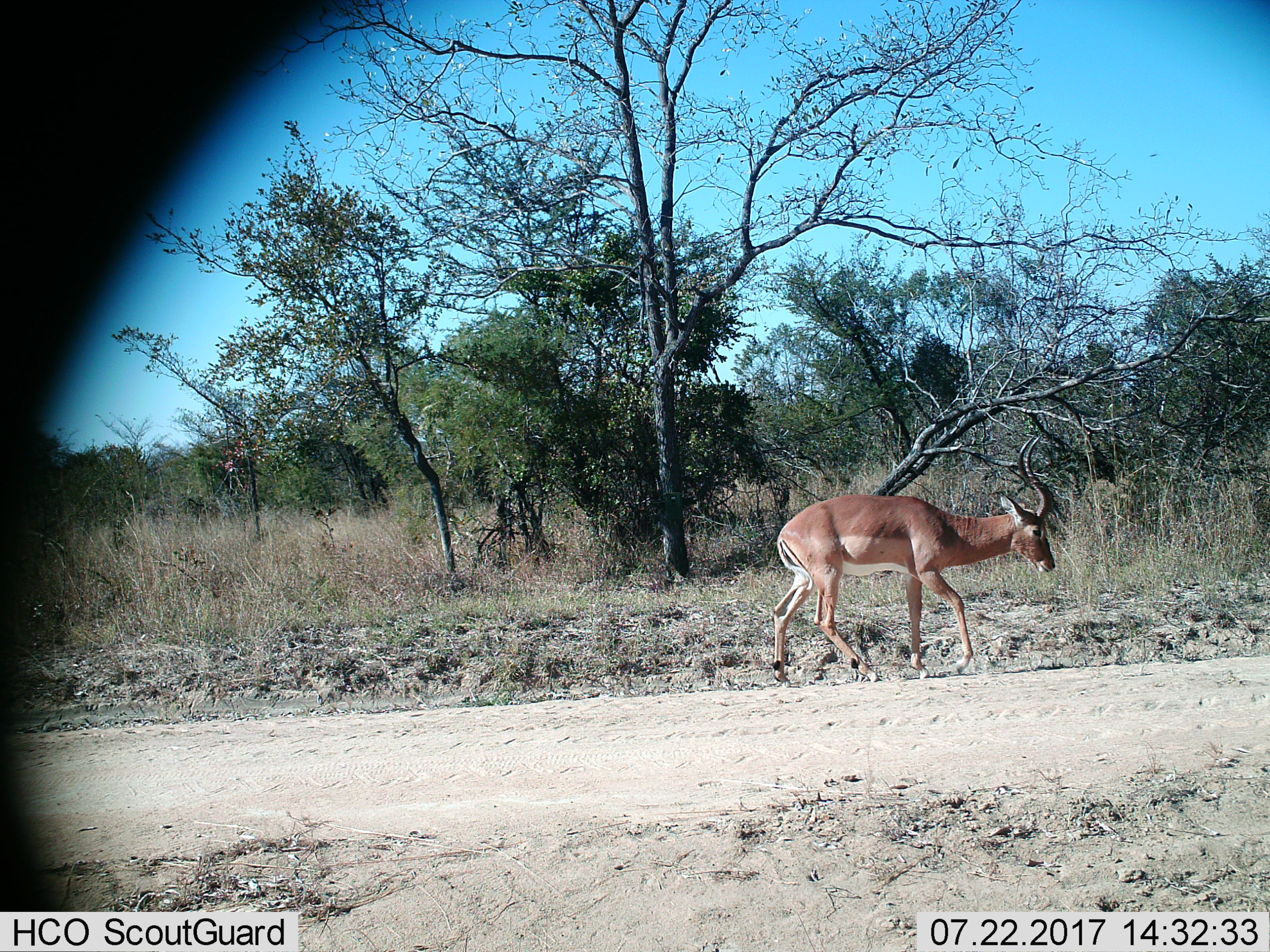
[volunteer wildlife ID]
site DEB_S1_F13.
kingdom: Animalia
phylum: Chordata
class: Mammalia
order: Artiodactyla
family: Bovidae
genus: Aepyceros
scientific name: Aepyceros melampus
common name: impala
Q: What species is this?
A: Impala (Aepyceros melampus).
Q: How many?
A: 1.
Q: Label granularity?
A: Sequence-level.